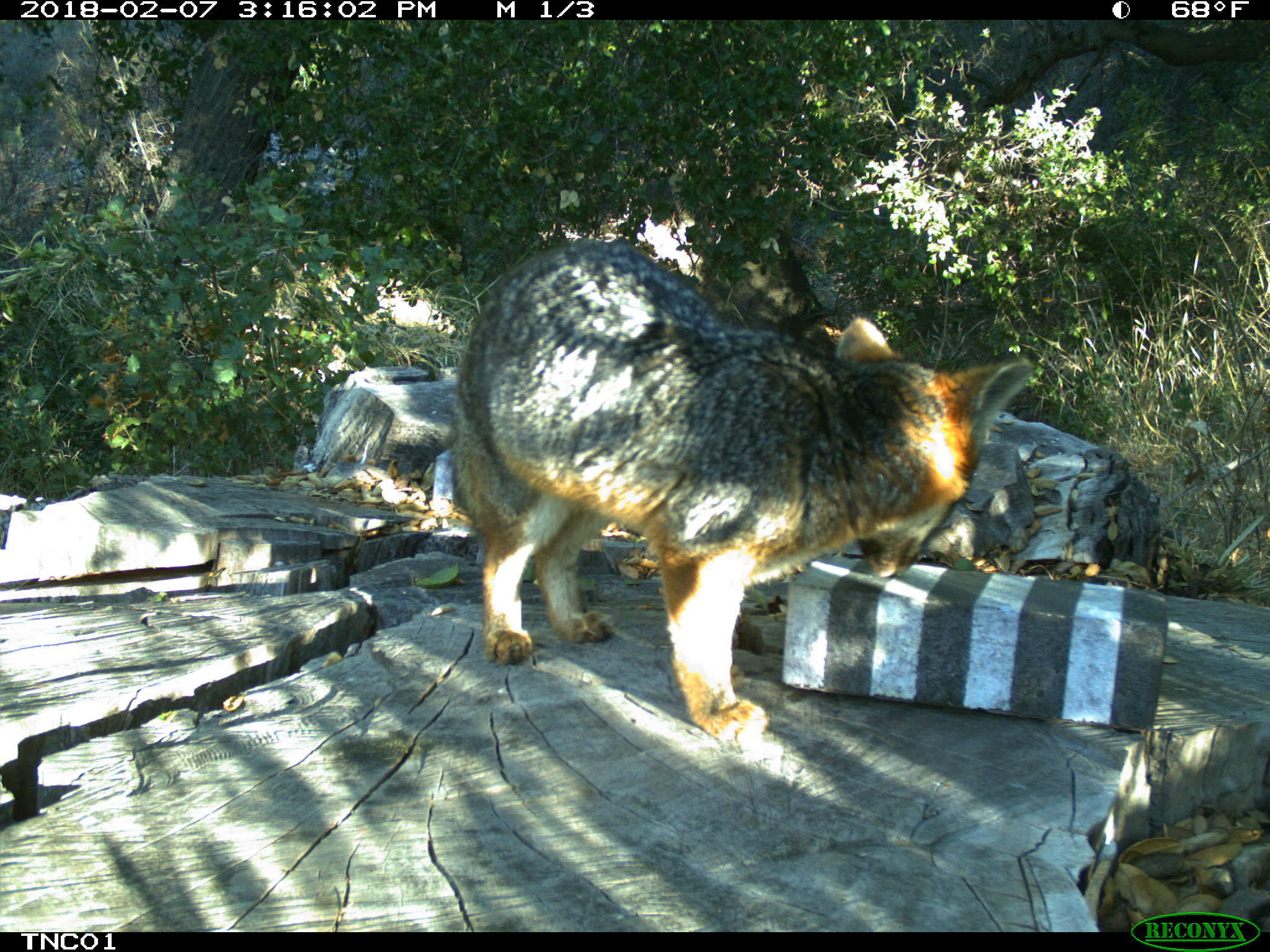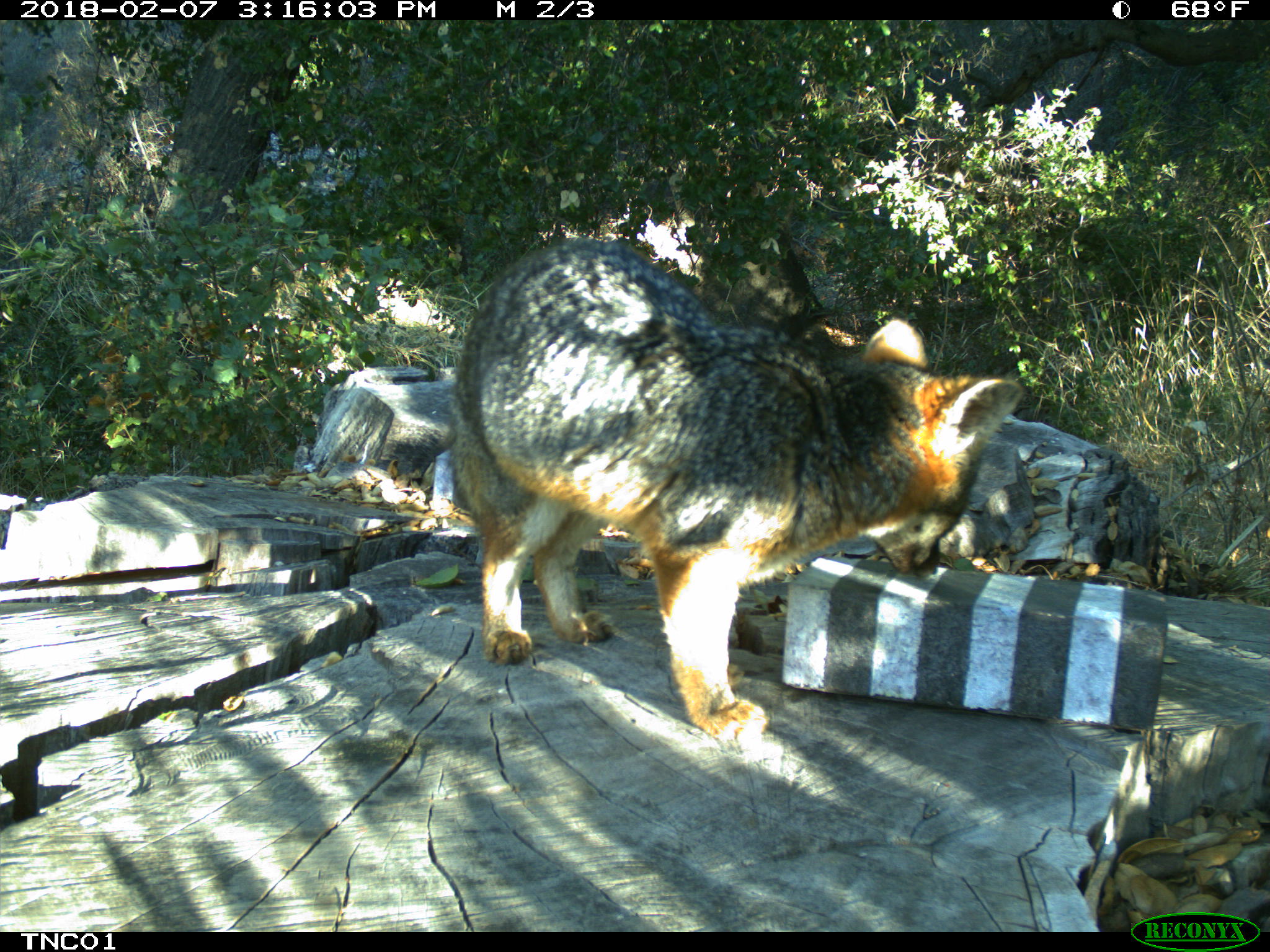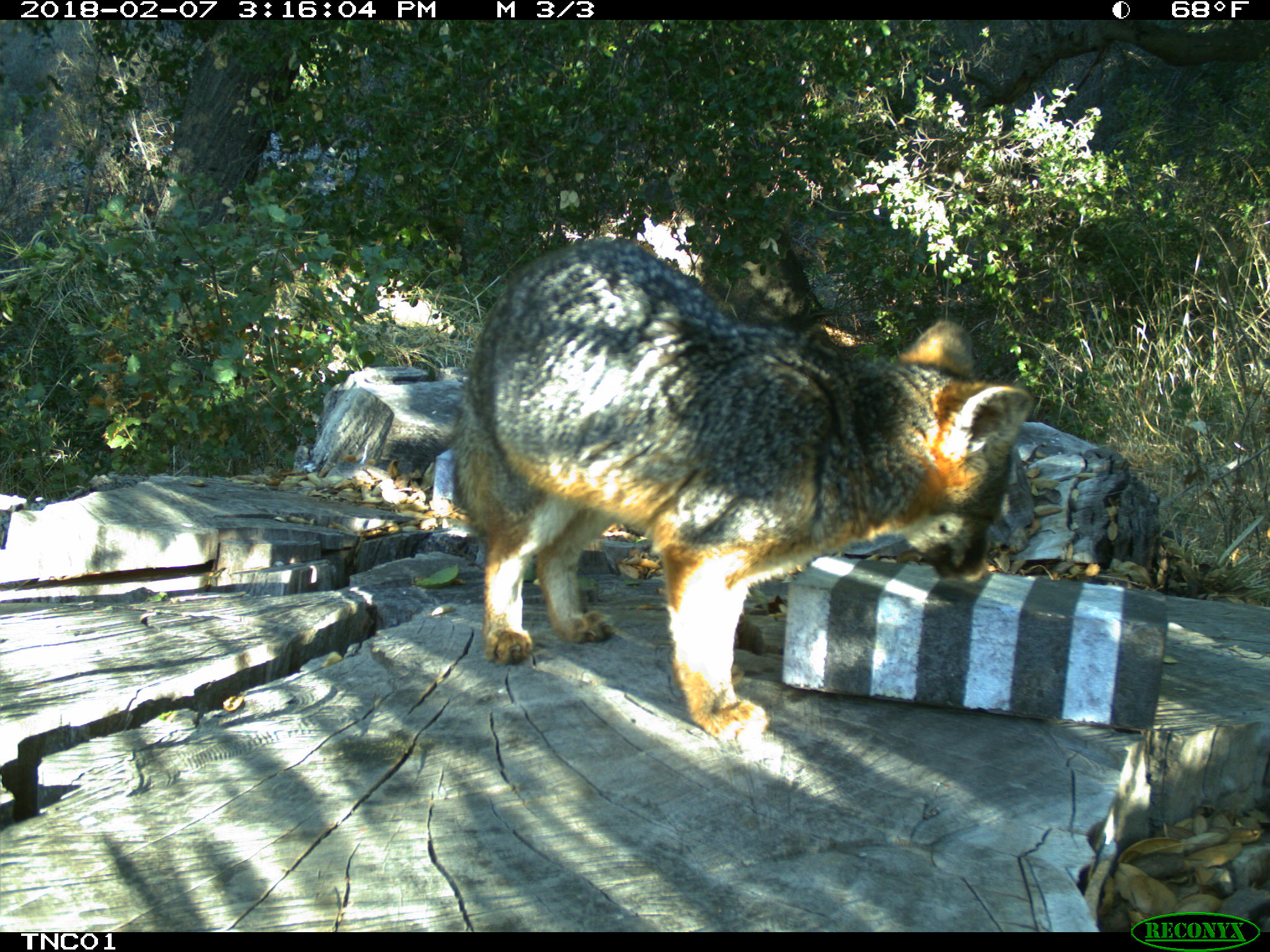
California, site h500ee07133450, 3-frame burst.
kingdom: Animalia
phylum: Chordata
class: Mammalia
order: Carnivora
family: Canidae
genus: Urocyon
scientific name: Urocyon littoralis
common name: island fox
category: fox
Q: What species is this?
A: Fox (island fox) (Urocyon littoralis).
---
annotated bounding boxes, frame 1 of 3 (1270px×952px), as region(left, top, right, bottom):
fox: region(445, 240, 1031, 747)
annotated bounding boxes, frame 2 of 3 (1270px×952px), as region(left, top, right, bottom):
fox: region(446, 233, 1025, 743)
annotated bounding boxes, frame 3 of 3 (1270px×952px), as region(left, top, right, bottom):
fox: region(455, 238, 1032, 751)